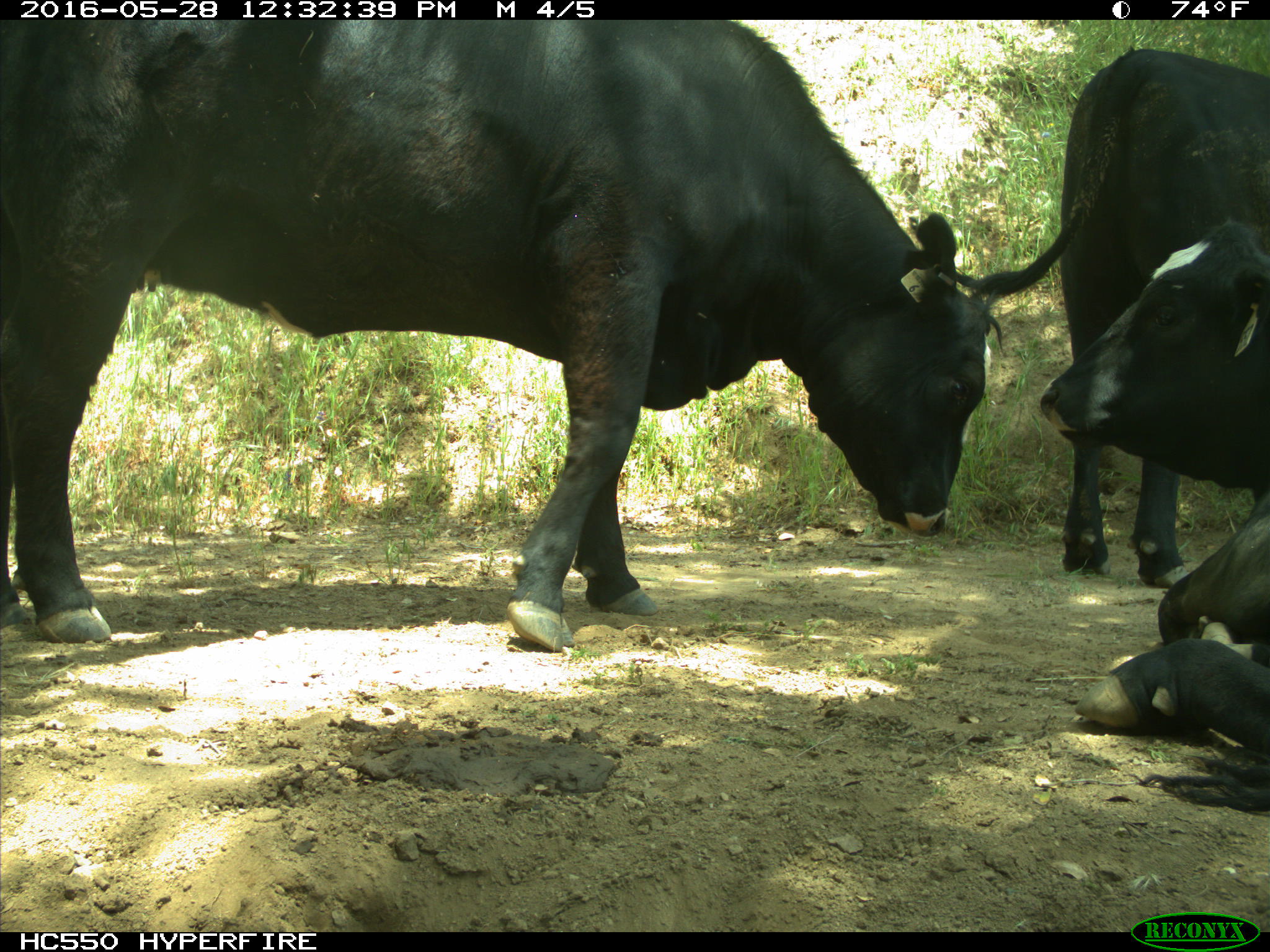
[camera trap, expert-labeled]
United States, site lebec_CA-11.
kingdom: Animalia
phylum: Chordata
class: Mammalia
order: Artiodactyla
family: Bovidae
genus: Bos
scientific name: Bos taurus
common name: domestic cow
Bos taurus (domestic cow).